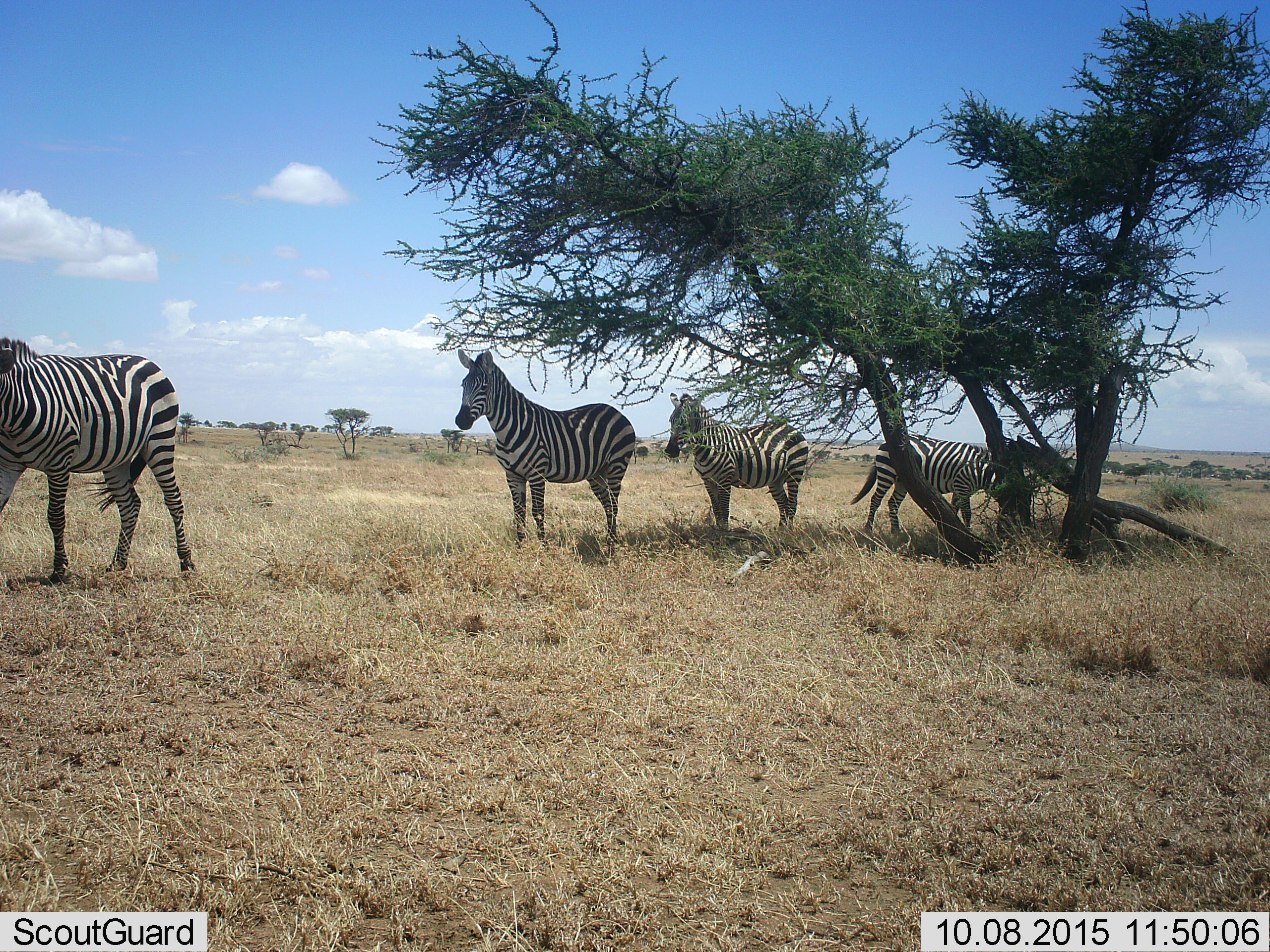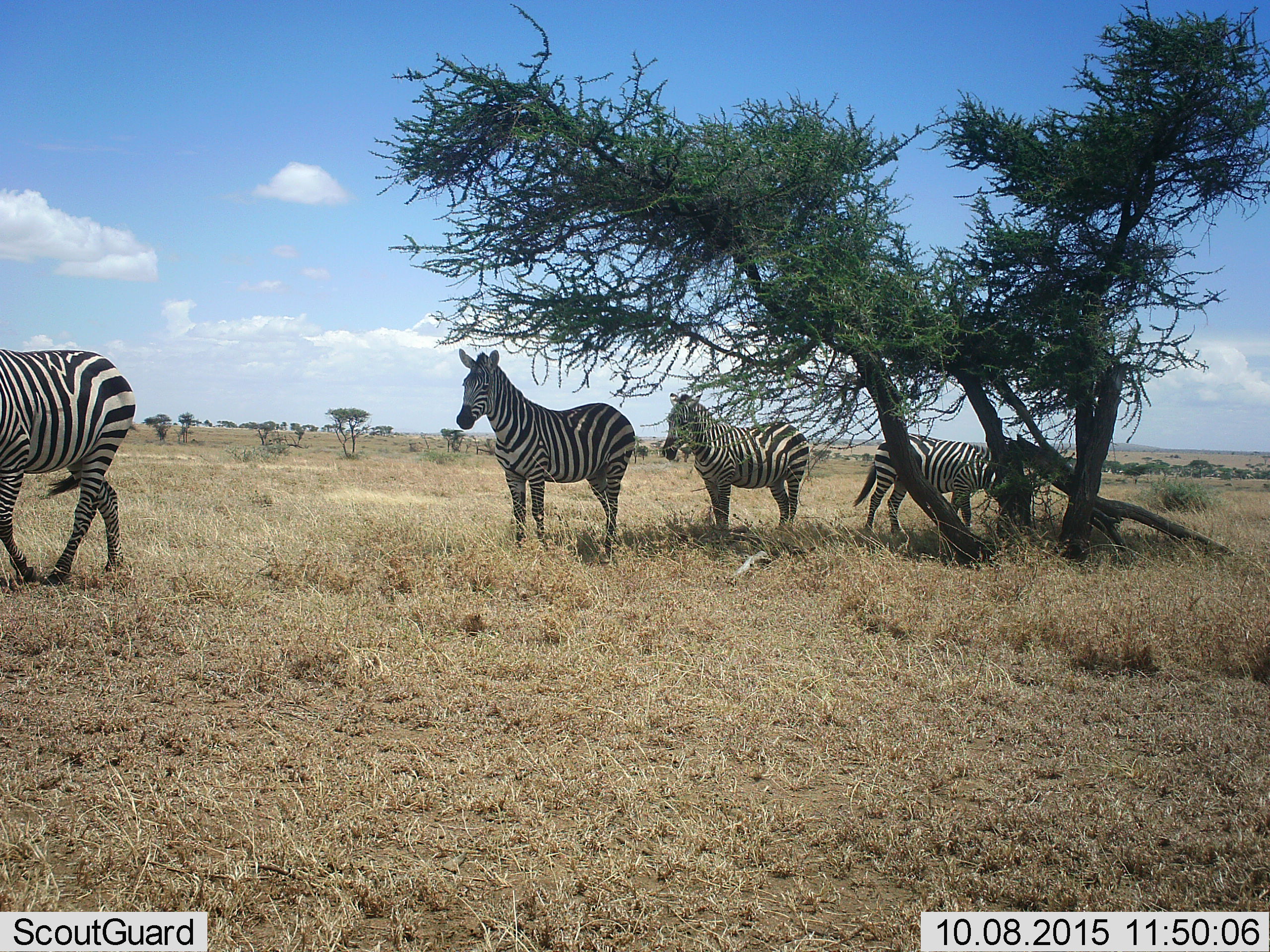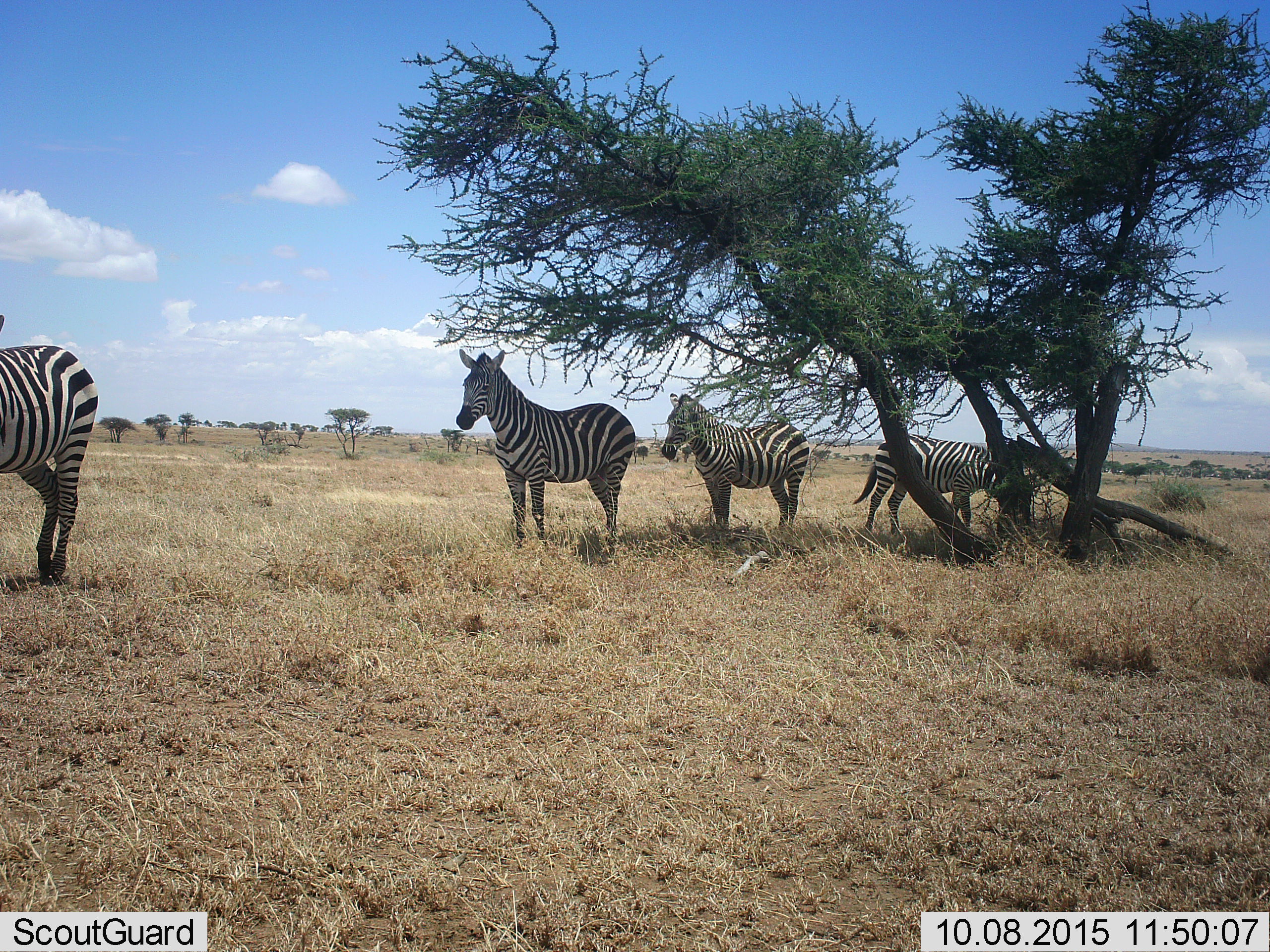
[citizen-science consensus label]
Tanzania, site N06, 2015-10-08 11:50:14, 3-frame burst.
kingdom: Animalia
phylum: Chordata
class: Mammalia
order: Perissodactyla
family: Equidae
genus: Equus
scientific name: Equus quagga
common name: plains zebra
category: zebra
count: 4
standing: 89%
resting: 11%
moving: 67%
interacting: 0%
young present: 0%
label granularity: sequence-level